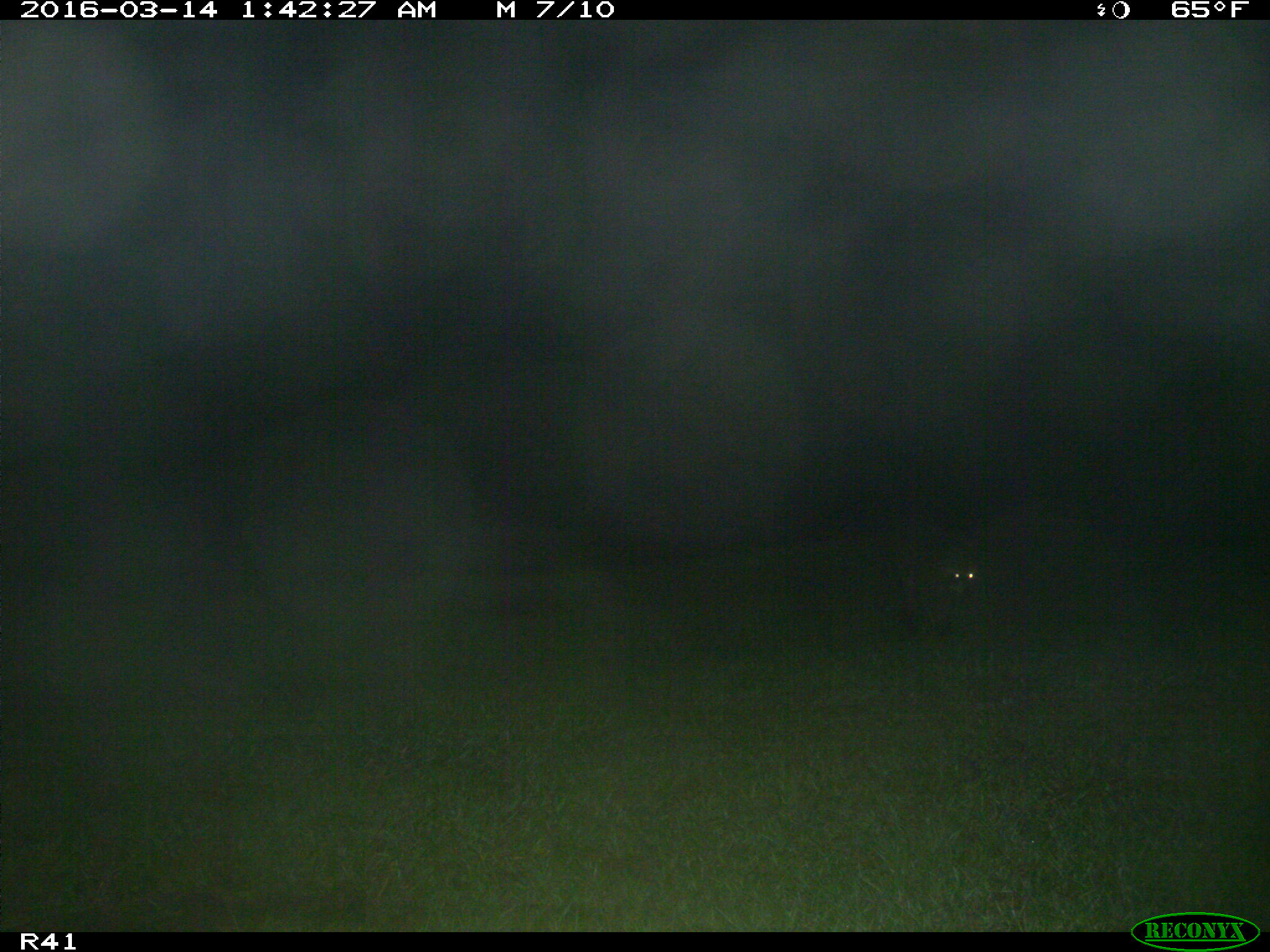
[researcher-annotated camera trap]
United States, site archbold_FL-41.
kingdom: Animalia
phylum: Chordata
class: Mammalia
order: Carnivora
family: Procyonidae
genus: Procyon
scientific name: Procyon lotor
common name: common raccoon